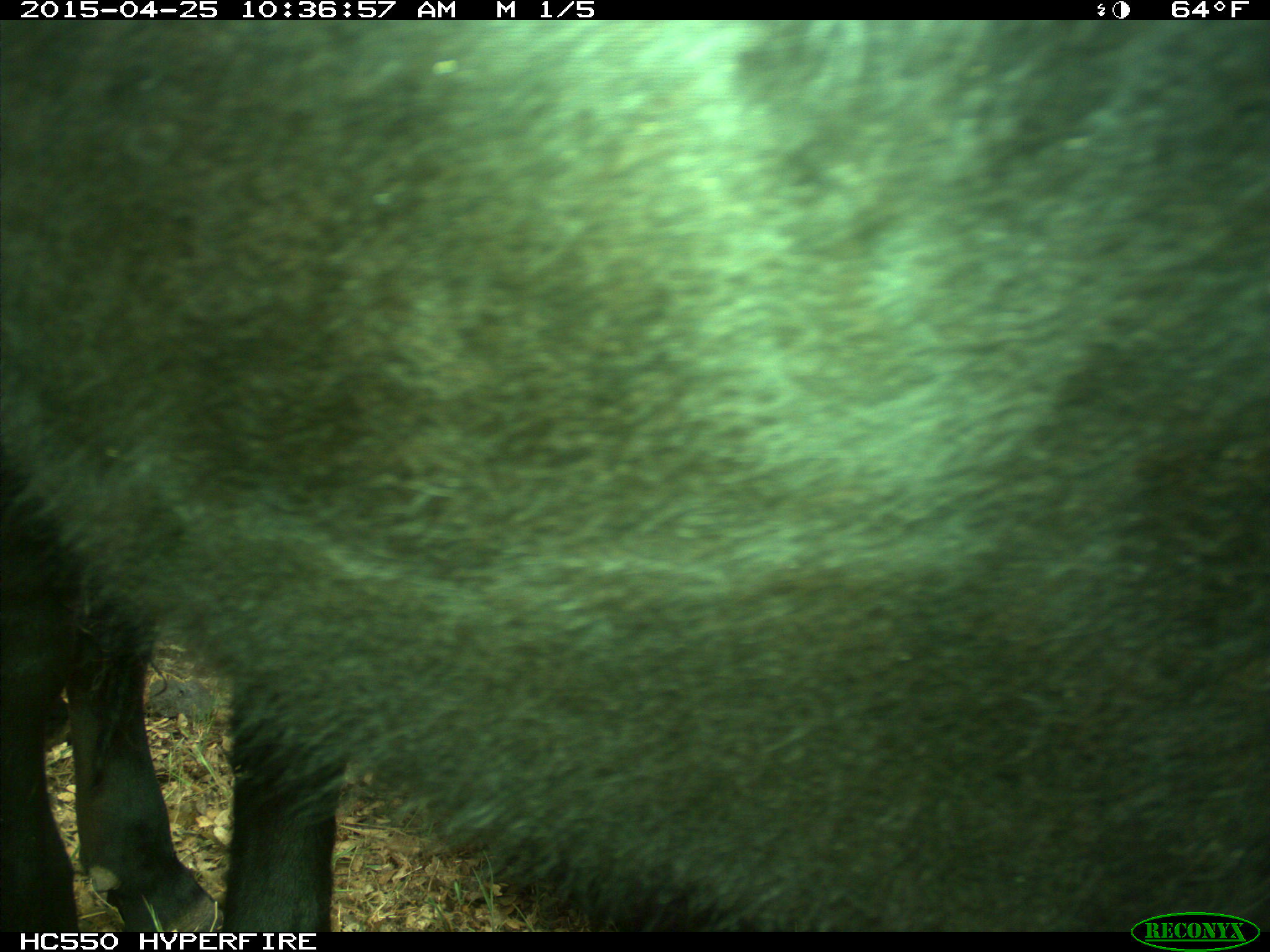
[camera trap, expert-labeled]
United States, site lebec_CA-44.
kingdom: Animalia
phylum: Chordata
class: Mammalia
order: Artiodactyla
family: Suidae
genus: Sus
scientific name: Sus scrofa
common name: wild boar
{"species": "Sus scrofa (wild boar)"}